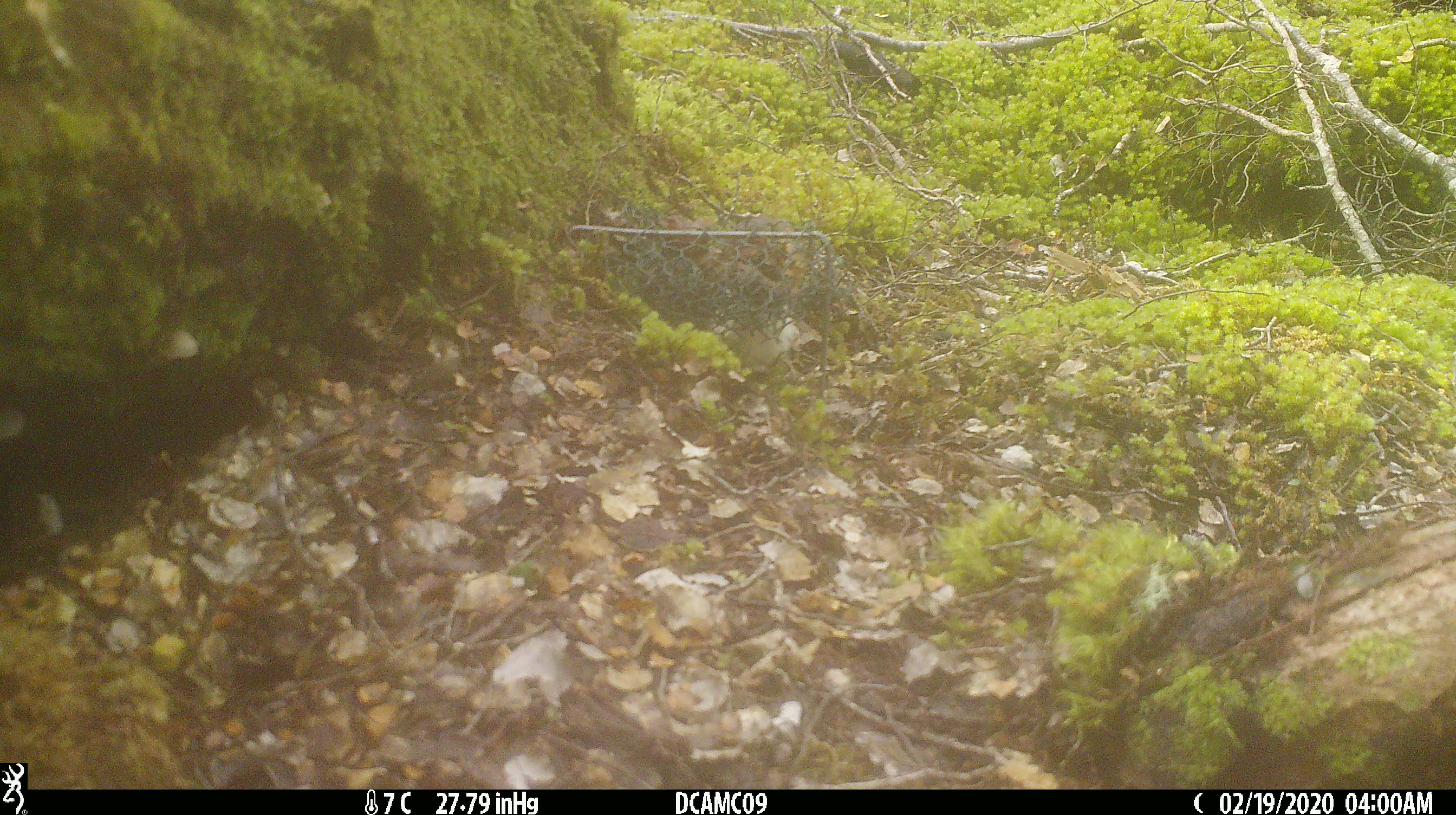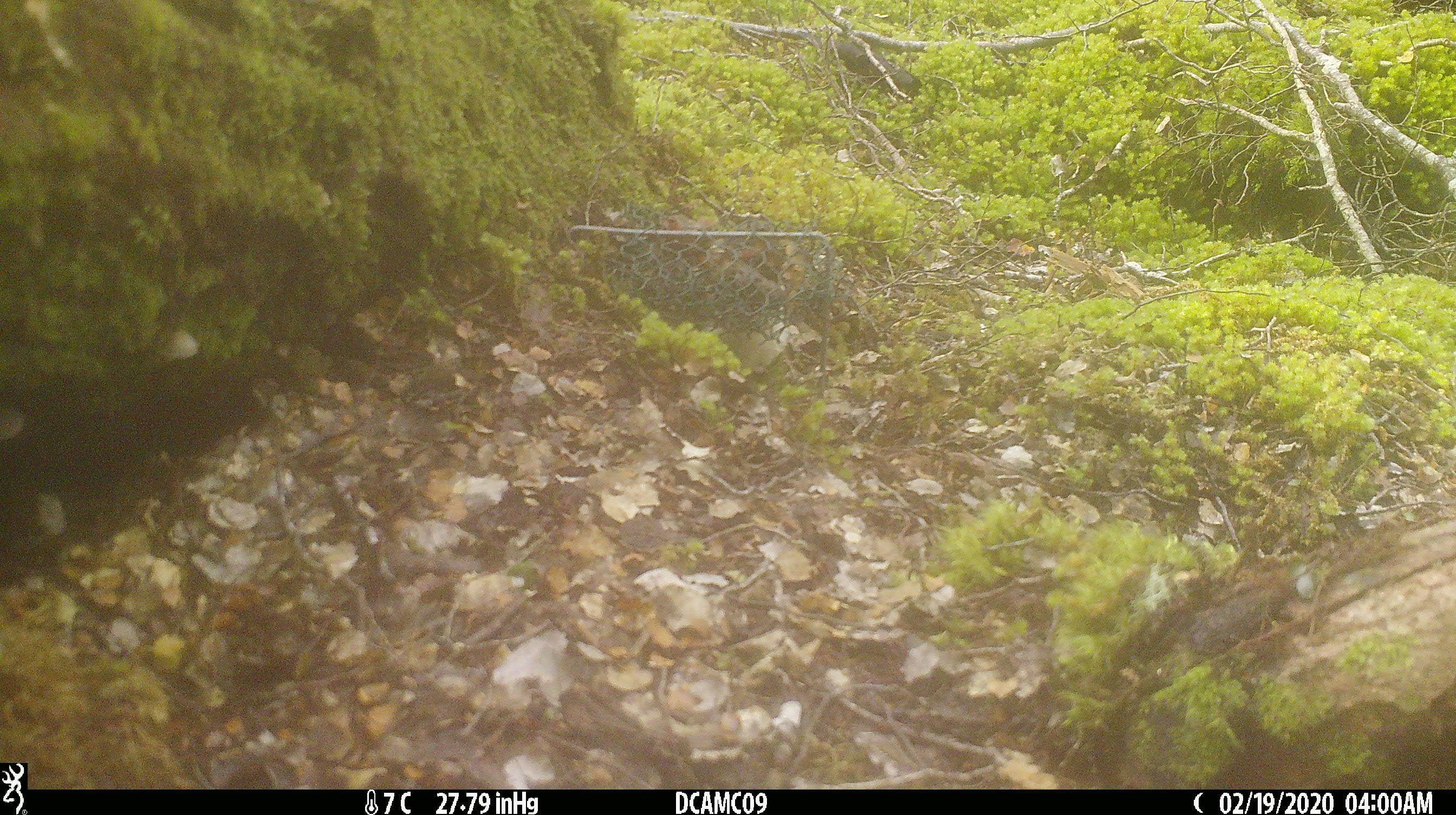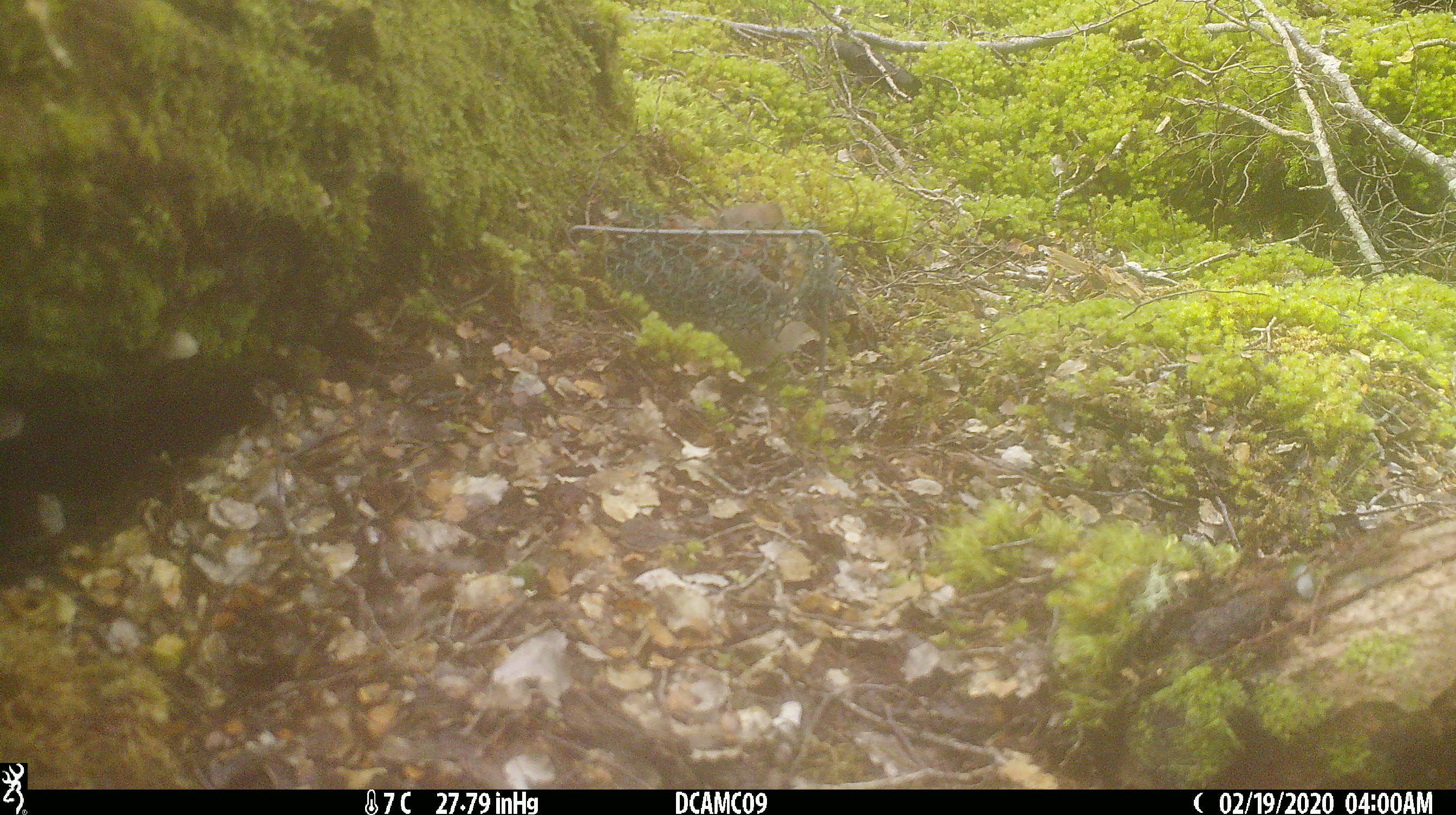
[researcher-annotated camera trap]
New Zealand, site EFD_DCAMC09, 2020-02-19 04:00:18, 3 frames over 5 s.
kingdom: Animalia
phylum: Chordata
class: Mammalia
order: Carnivora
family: Mustelidae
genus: Mustela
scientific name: Mustela erminea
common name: stoat